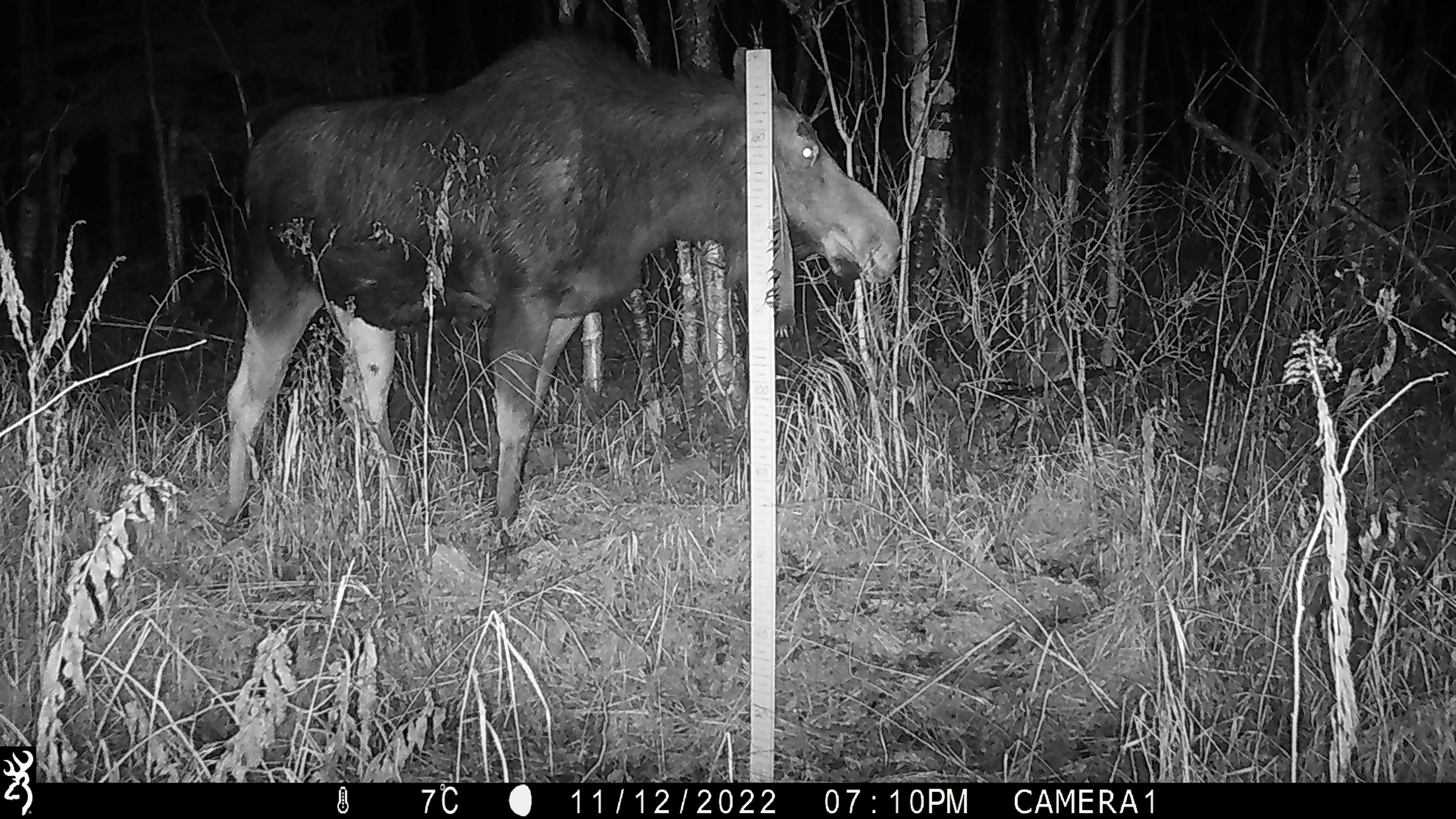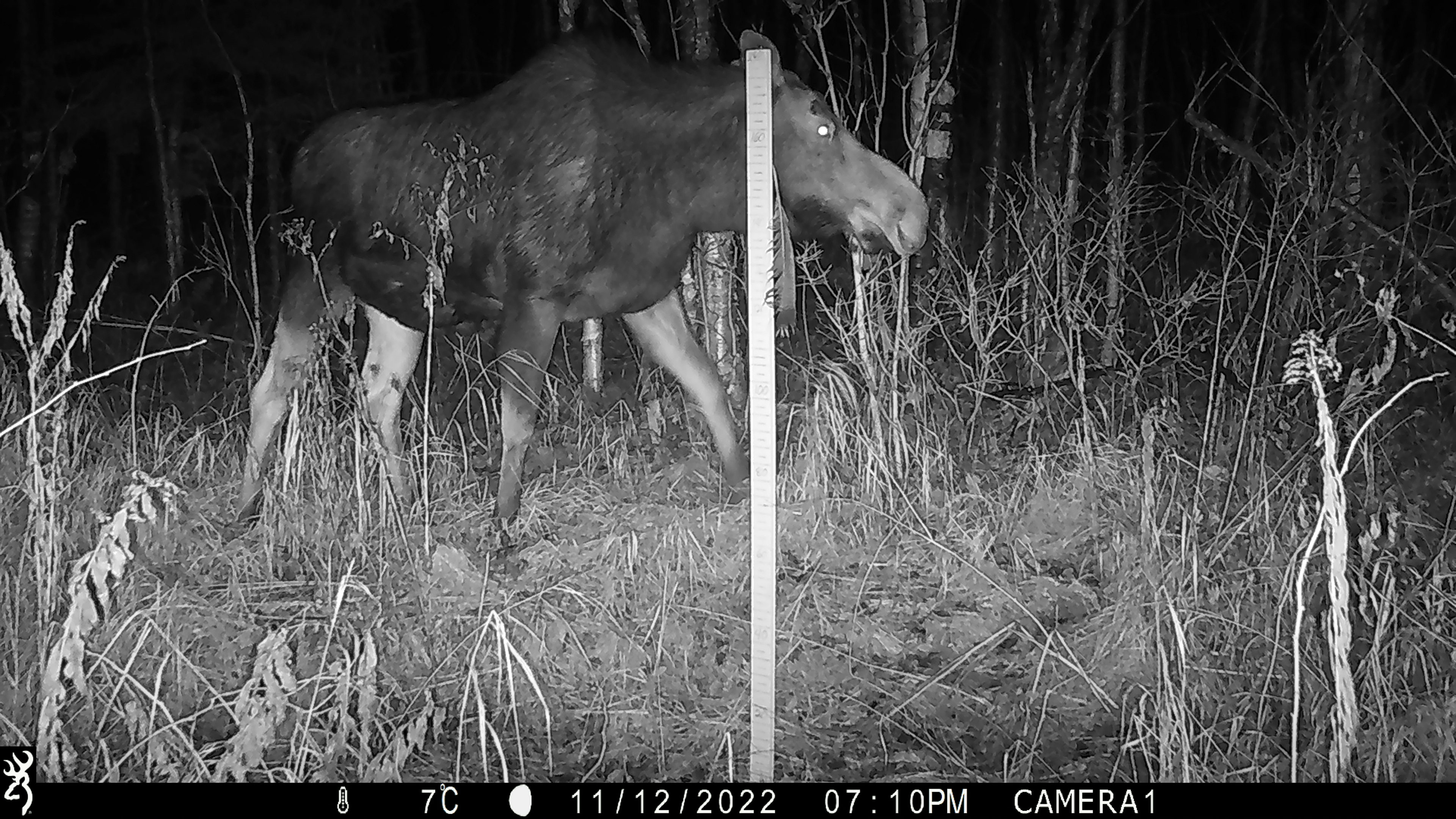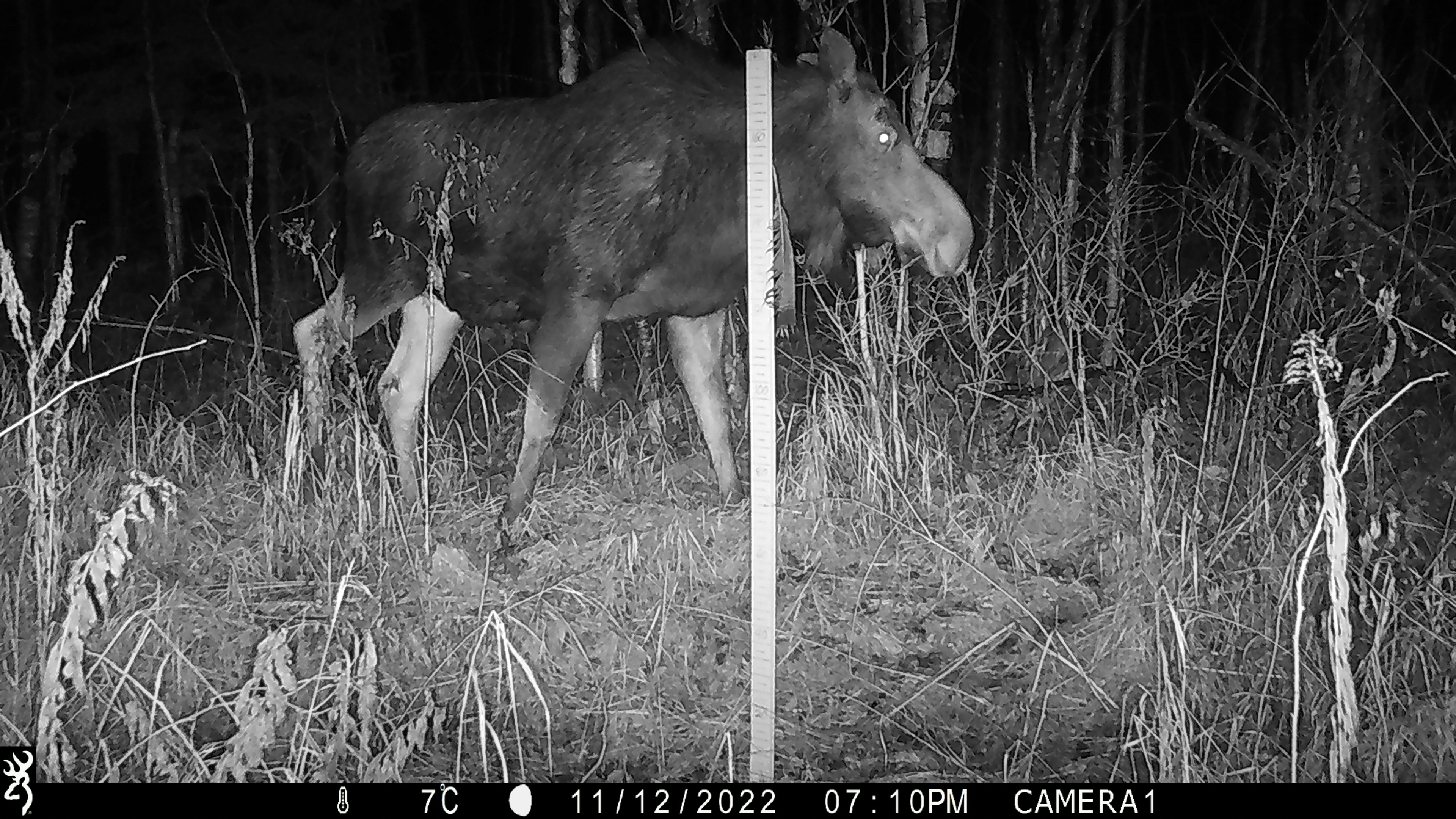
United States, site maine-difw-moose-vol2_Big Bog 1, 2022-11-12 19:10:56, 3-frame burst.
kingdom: Animalia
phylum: Chordata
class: Mammalia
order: Artiodactyla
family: Cervidae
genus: Alces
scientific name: Alces alces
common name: moose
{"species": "moose (Alces alces)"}